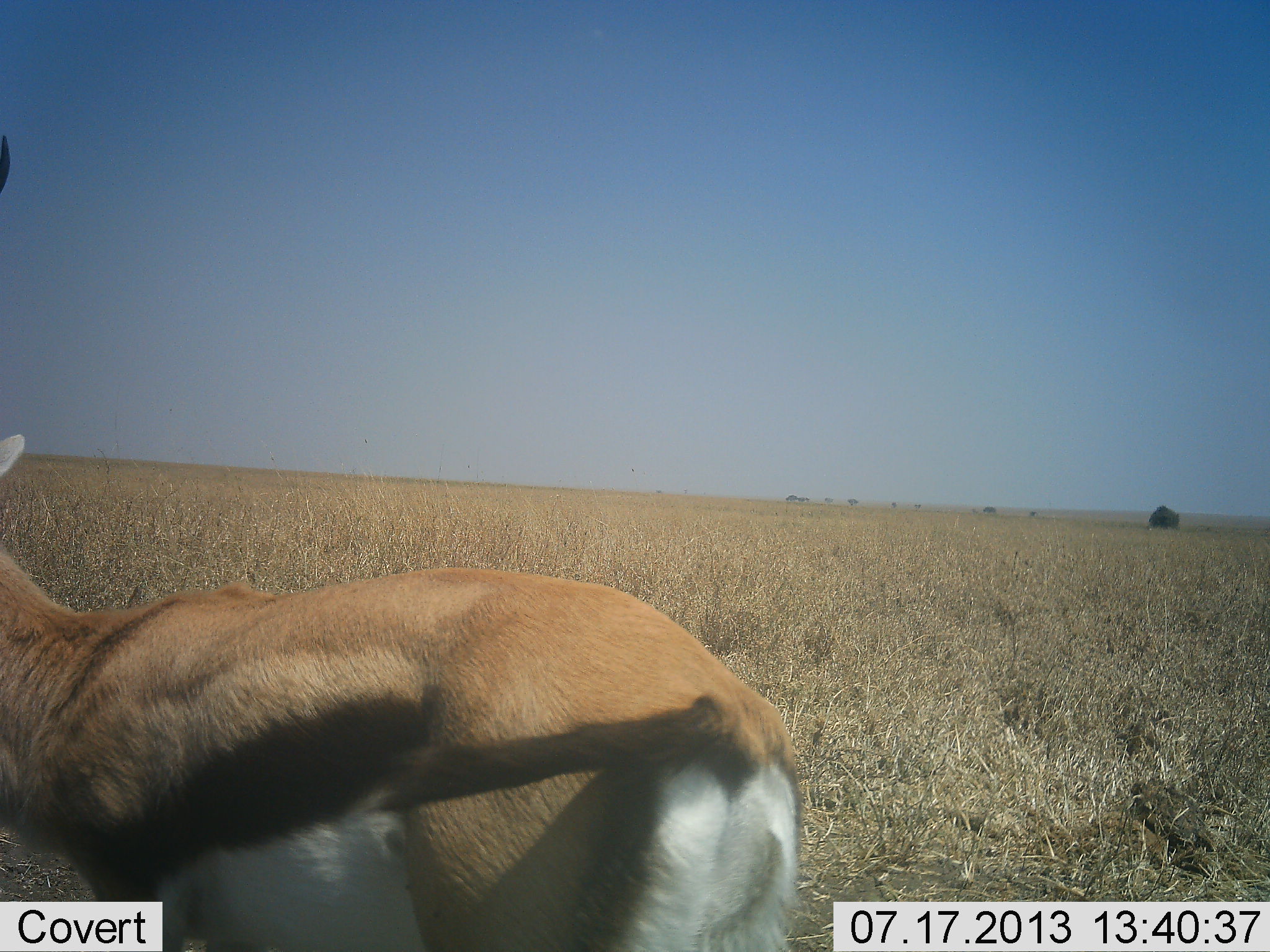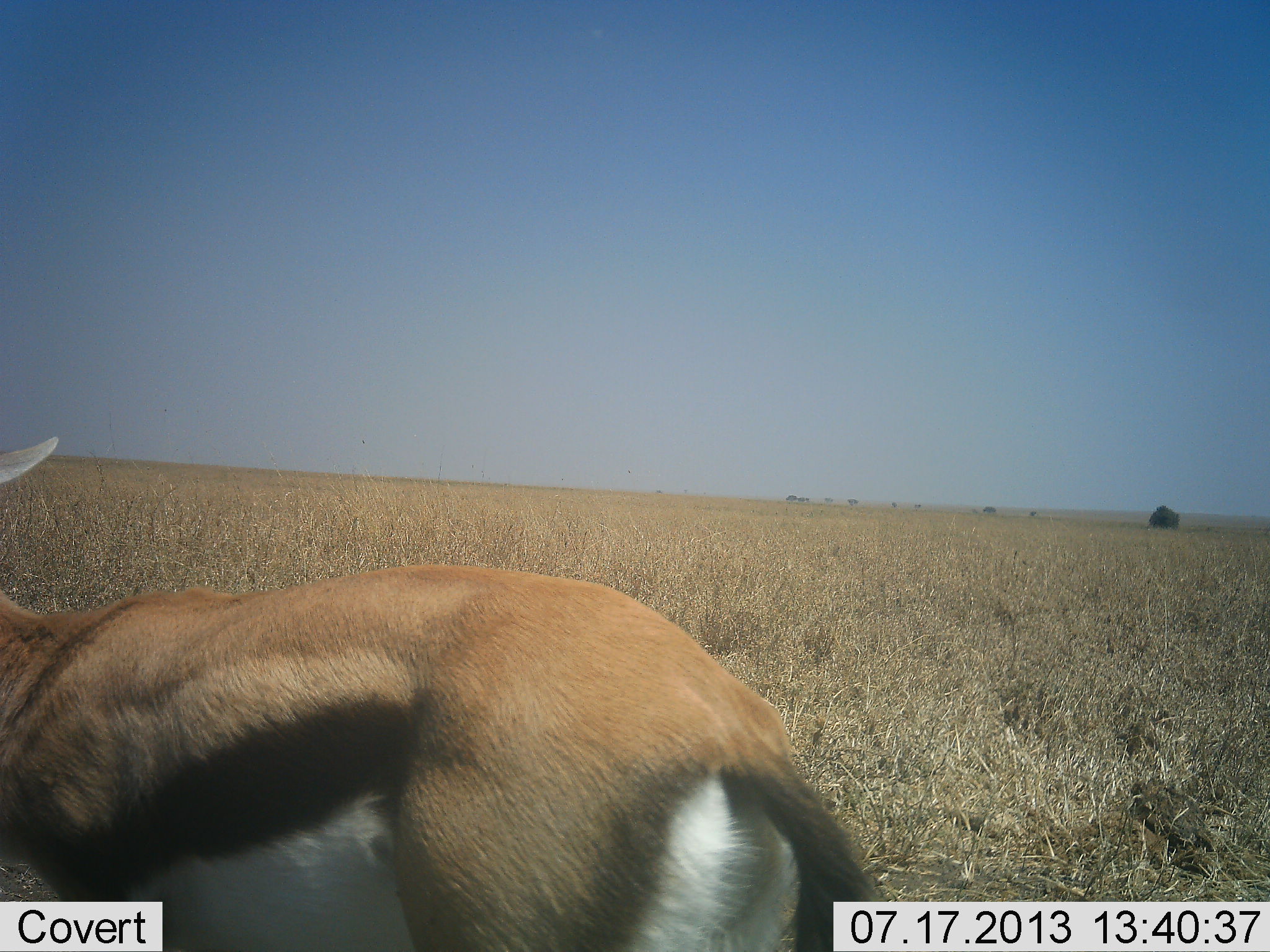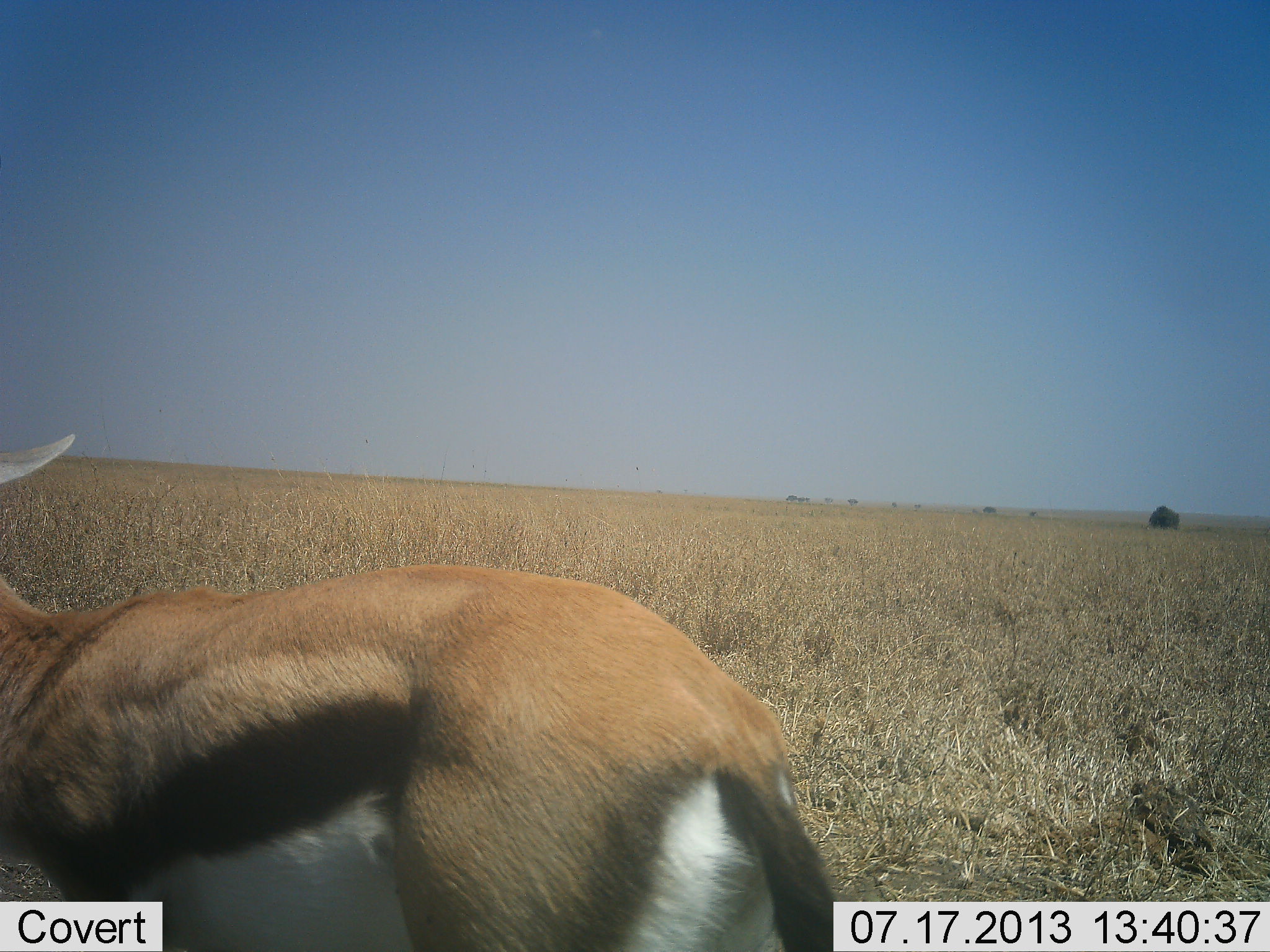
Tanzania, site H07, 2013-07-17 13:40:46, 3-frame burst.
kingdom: Animalia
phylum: Chordata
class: Mammalia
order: Artiodactyla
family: Bovidae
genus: Eudorcas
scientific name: Eudorcas thomsonii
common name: thomson's gazelle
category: gazellethomsons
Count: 1.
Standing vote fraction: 84%.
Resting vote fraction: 0%.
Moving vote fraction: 11%.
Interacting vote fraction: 0%.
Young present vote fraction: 0%.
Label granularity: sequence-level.